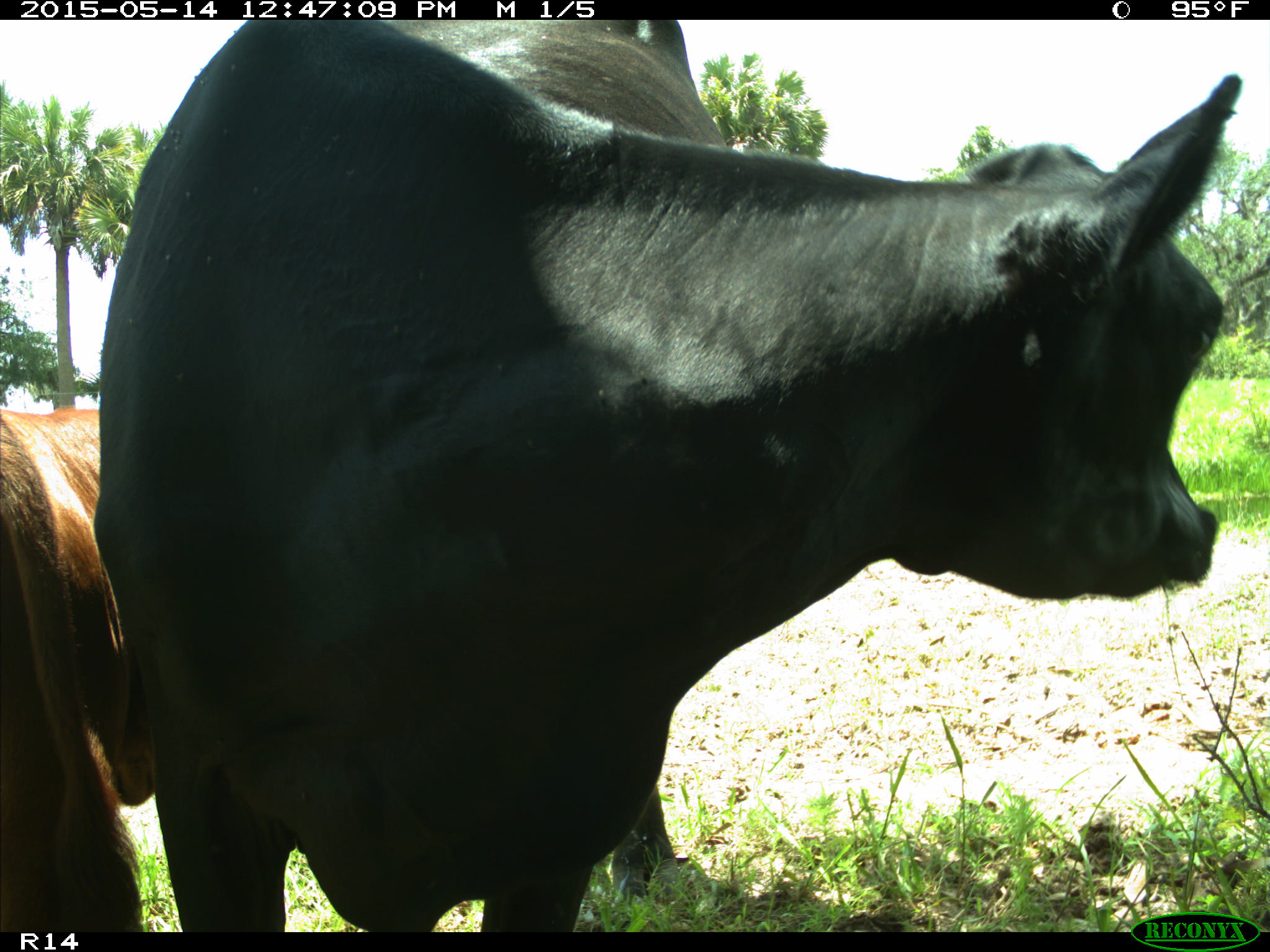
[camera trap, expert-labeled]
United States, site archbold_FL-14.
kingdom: Animalia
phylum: Chordata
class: Mammalia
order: Artiodactyla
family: Bovidae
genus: Bos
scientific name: Bos taurus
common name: domestic cow